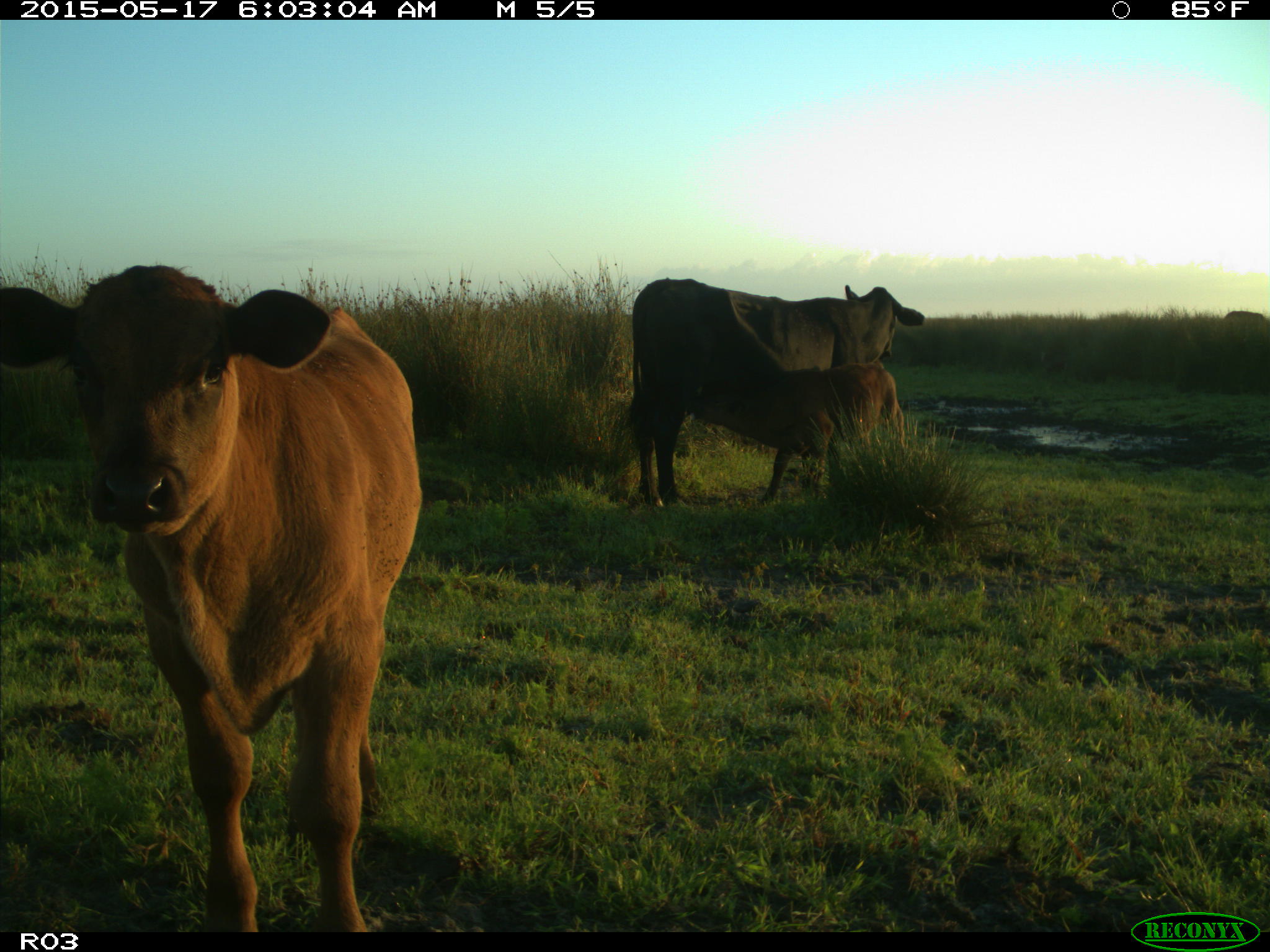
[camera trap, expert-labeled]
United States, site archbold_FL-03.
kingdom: Animalia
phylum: Chordata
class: Mammalia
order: Artiodactyla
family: Bovidae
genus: Bos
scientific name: Bos taurus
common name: domestic cow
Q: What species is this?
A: Bos taurus (domestic cow).